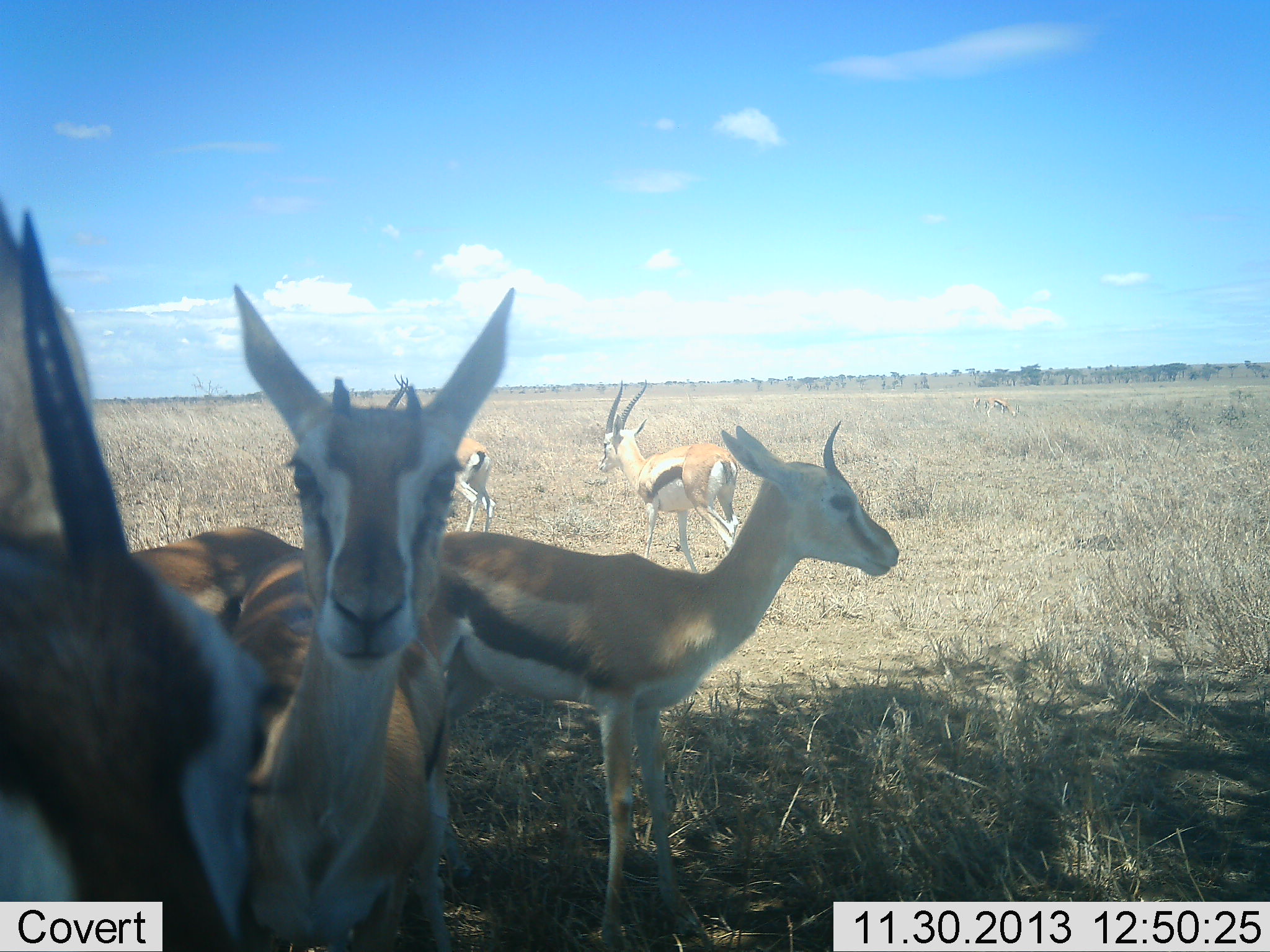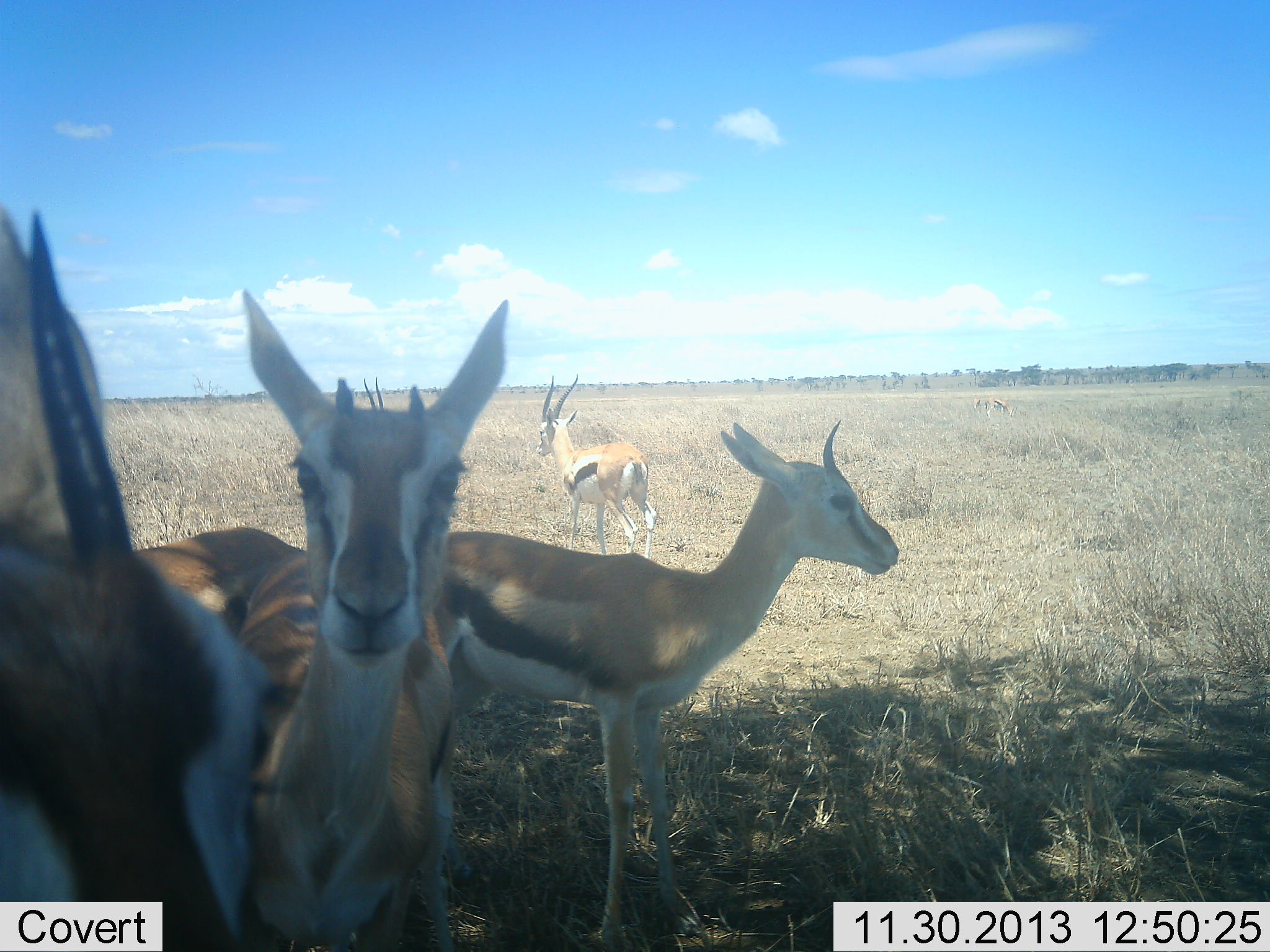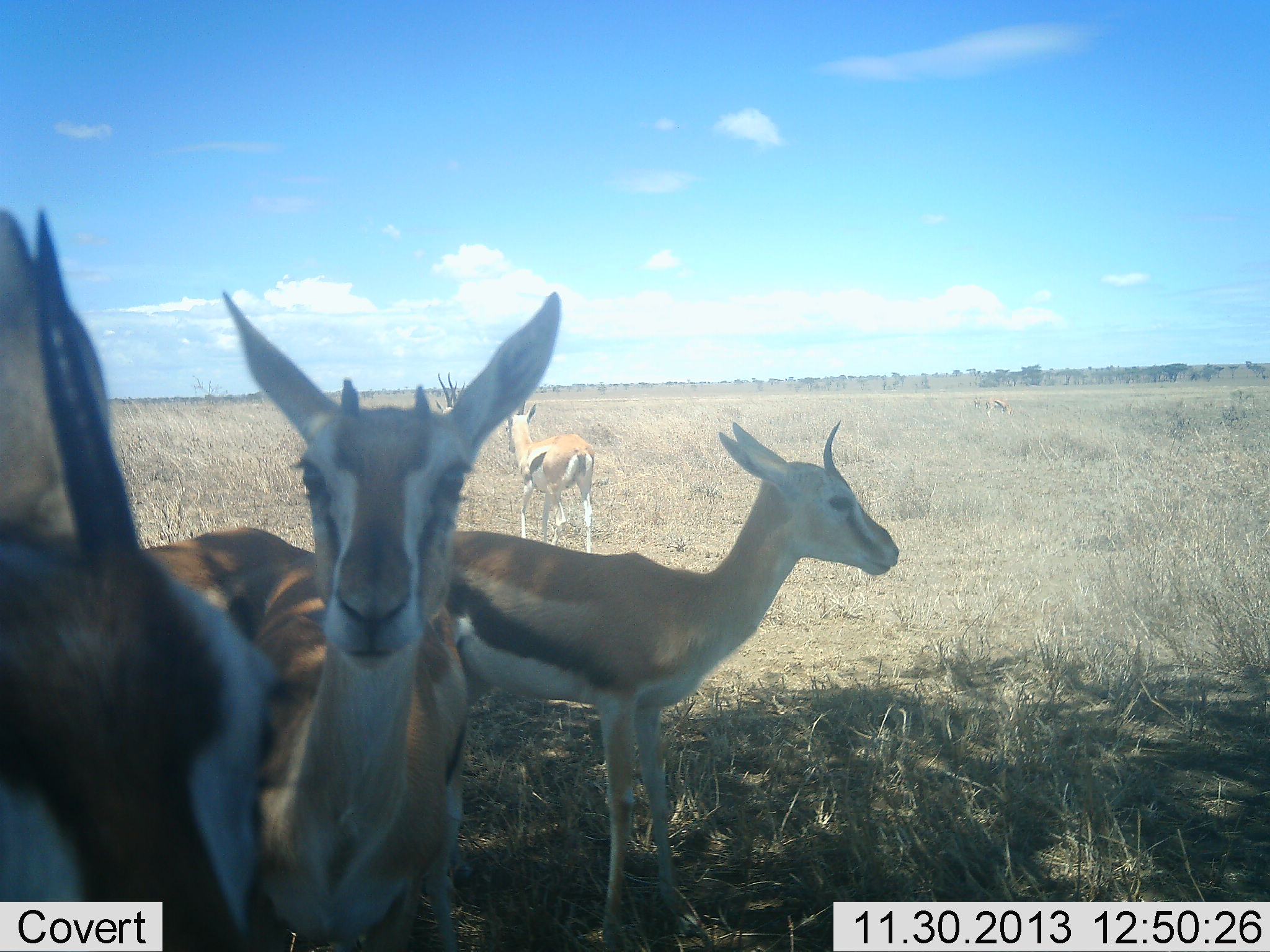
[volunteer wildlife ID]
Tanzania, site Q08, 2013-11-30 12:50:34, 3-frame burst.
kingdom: Animalia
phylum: Chordata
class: Mammalia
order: Artiodactyla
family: Bovidae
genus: Eudorcas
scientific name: Eudorcas thomsonii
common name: thomson's gazelle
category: gazellethomsons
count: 5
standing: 90%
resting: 10%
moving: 50%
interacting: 10%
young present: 10%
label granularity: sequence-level